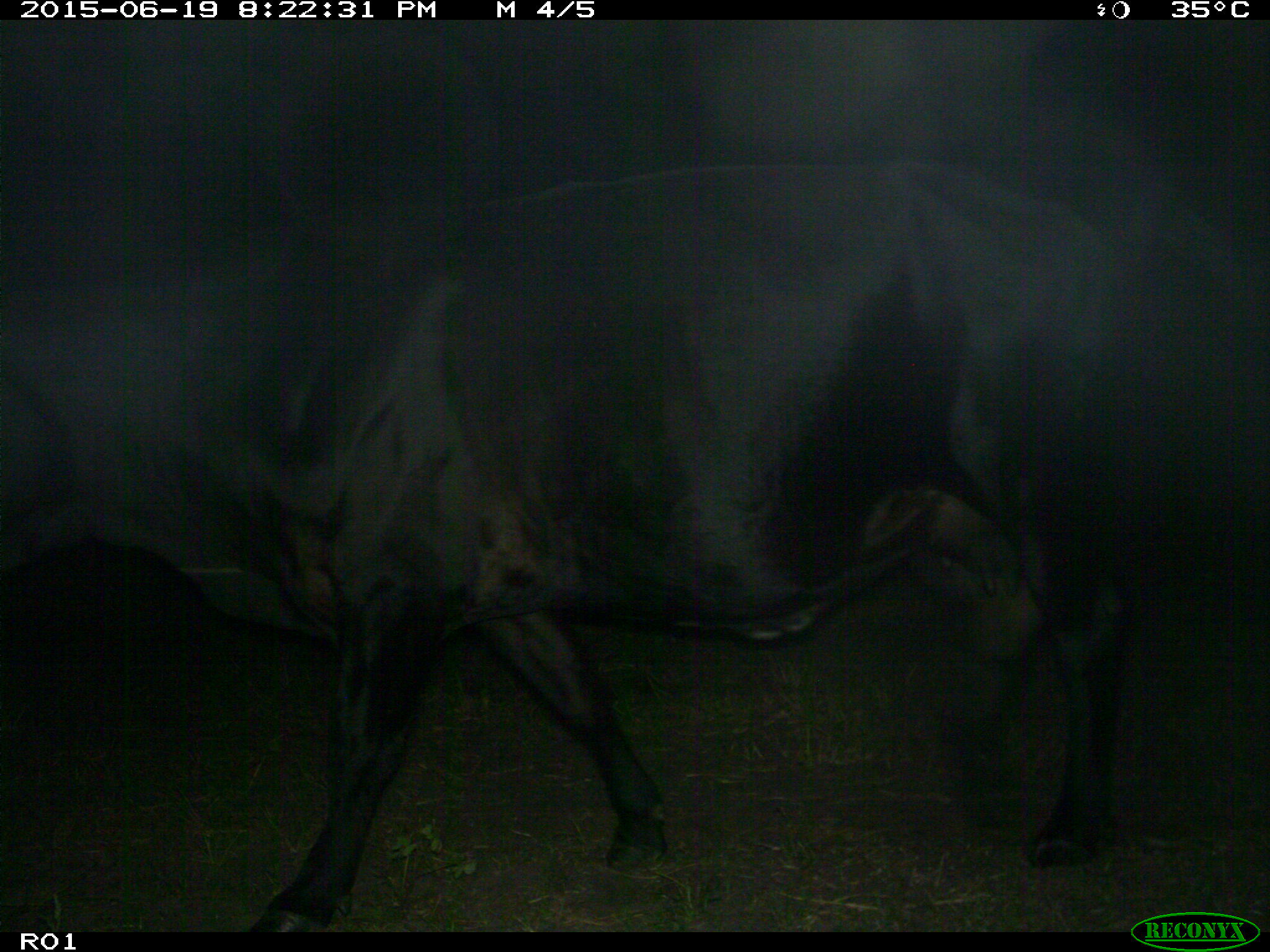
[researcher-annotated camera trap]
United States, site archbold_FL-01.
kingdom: Animalia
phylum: Chordata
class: Mammalia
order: Artiodactyla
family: Bovidae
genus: Bos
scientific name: Bos taurus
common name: domestic cow